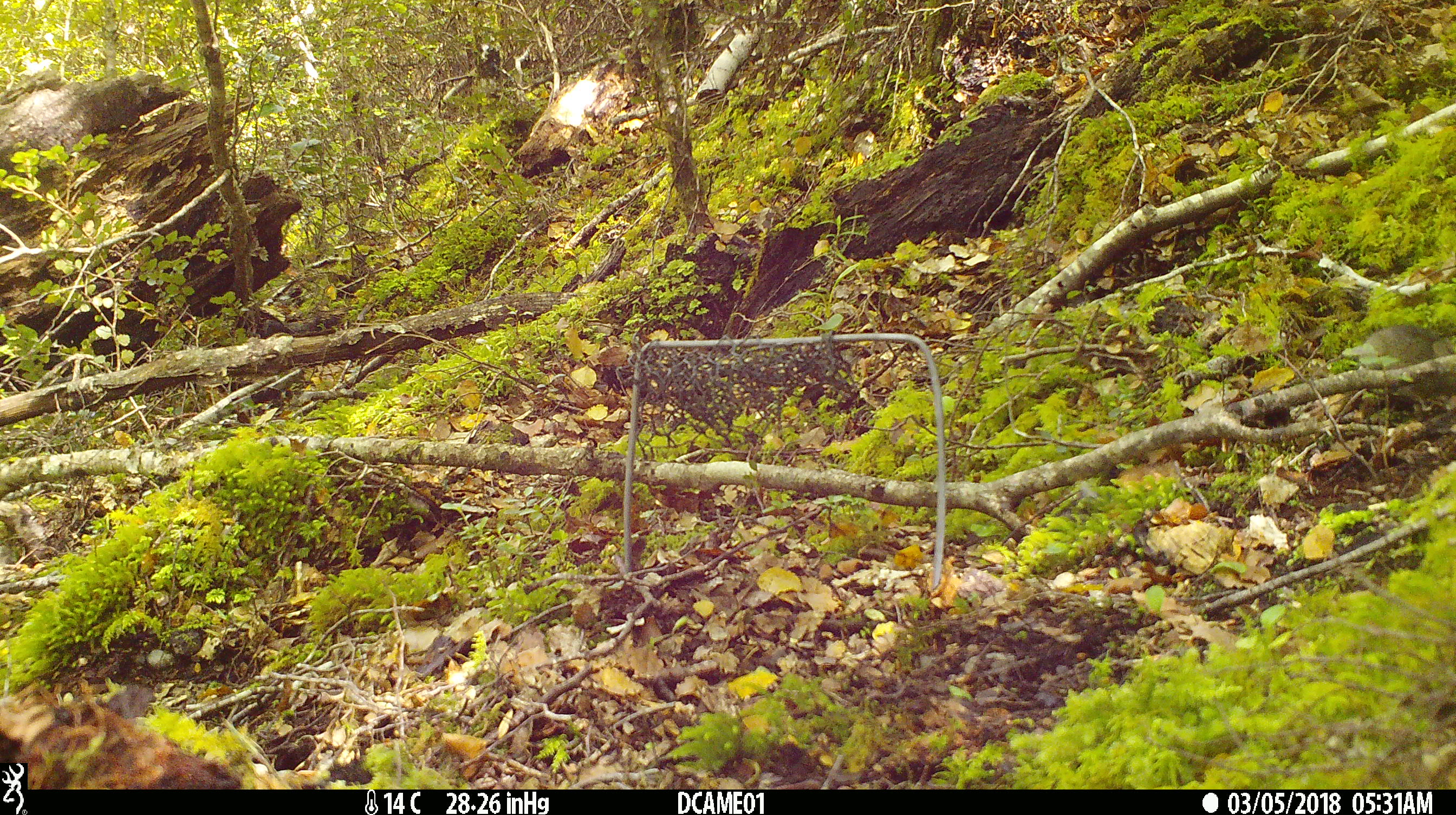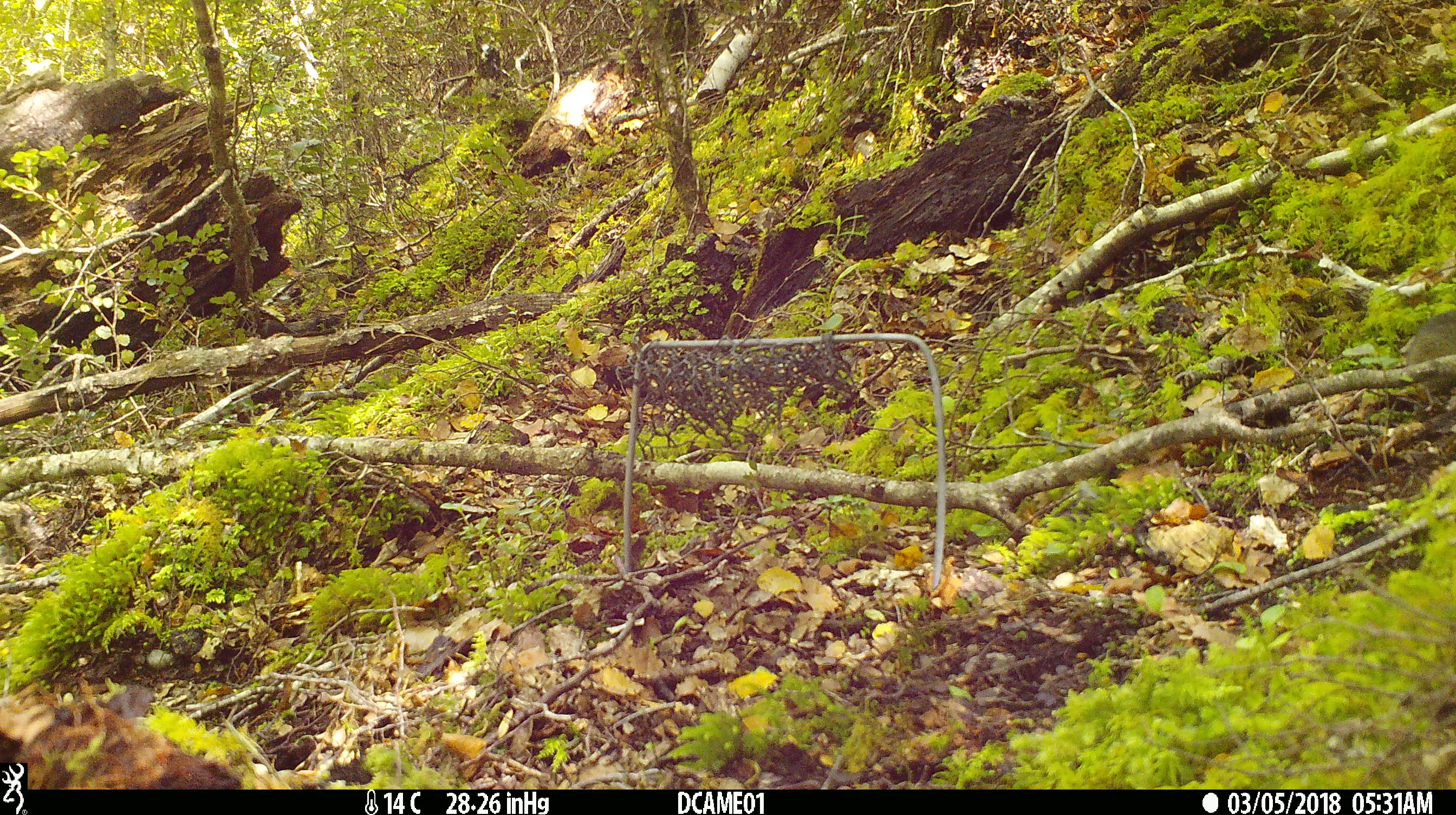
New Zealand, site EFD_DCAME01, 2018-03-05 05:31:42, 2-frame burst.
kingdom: Animalia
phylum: Chordata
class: Mammalia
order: Rodentia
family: Muridae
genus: Mus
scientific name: Mus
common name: mouse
Mouse (Mus).